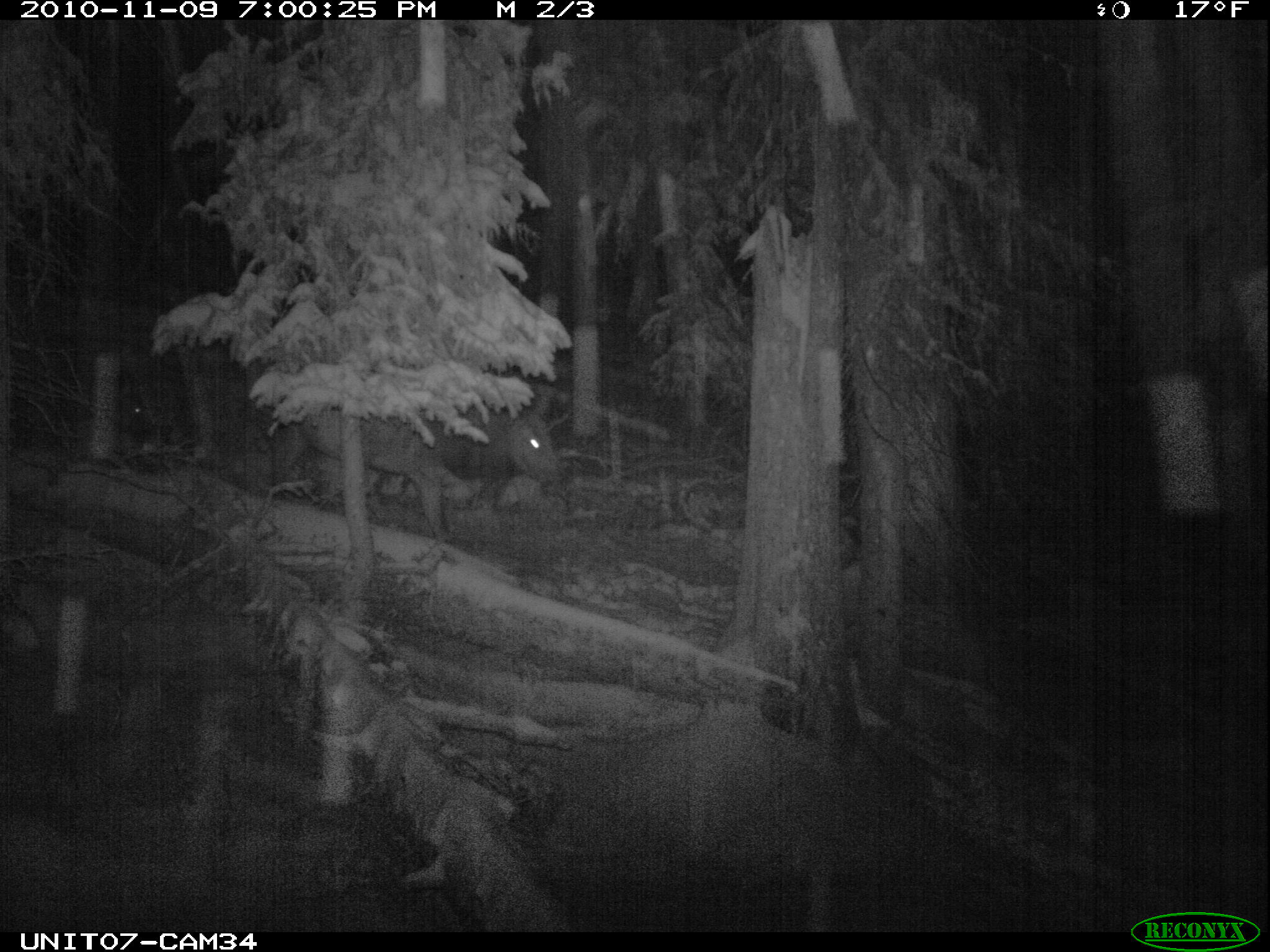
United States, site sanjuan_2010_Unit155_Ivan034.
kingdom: Animalia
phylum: Chordata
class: Mammalia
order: Artiodactyla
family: Cervidae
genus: Cervus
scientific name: Cervus elaphus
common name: red deer